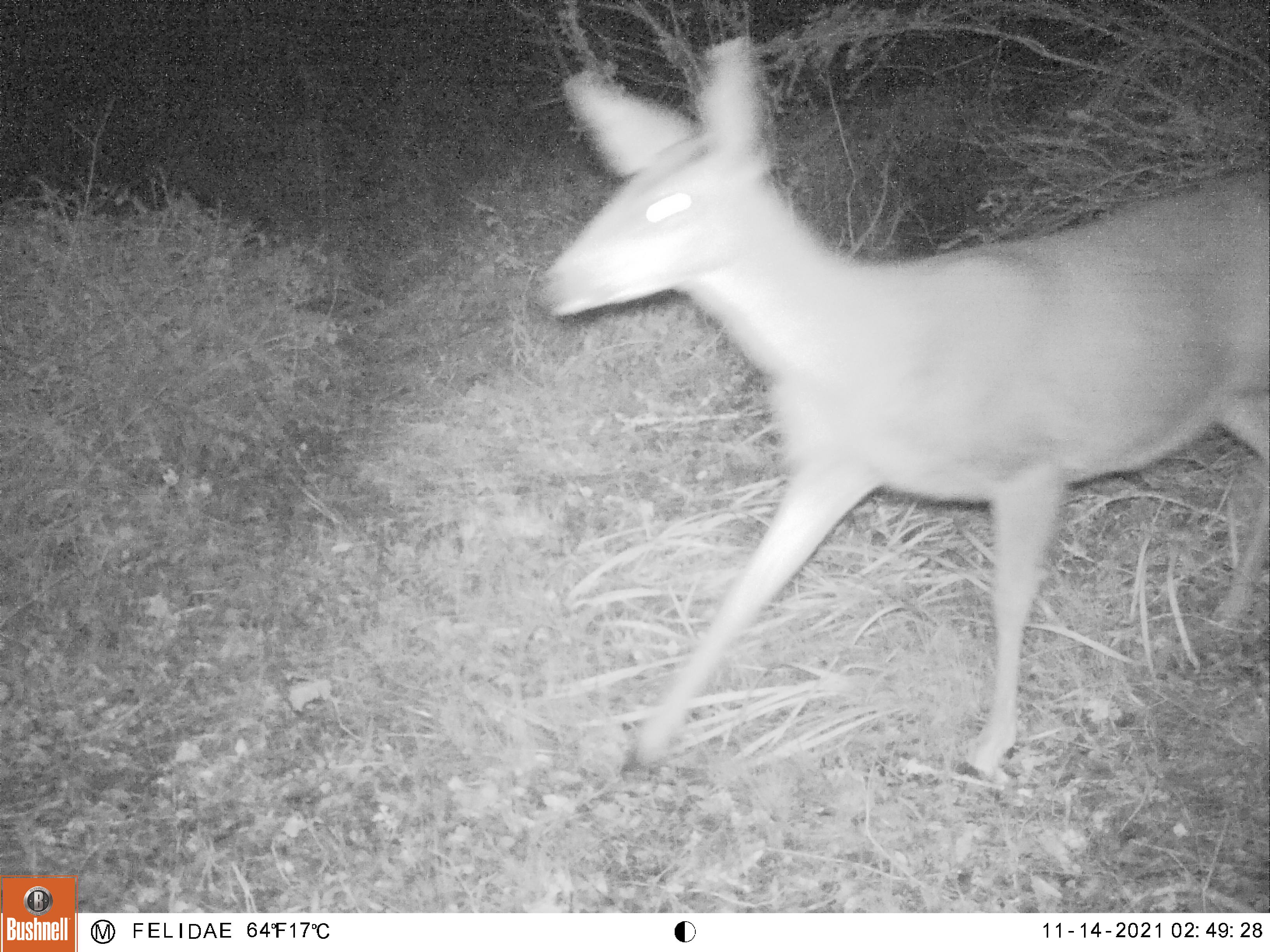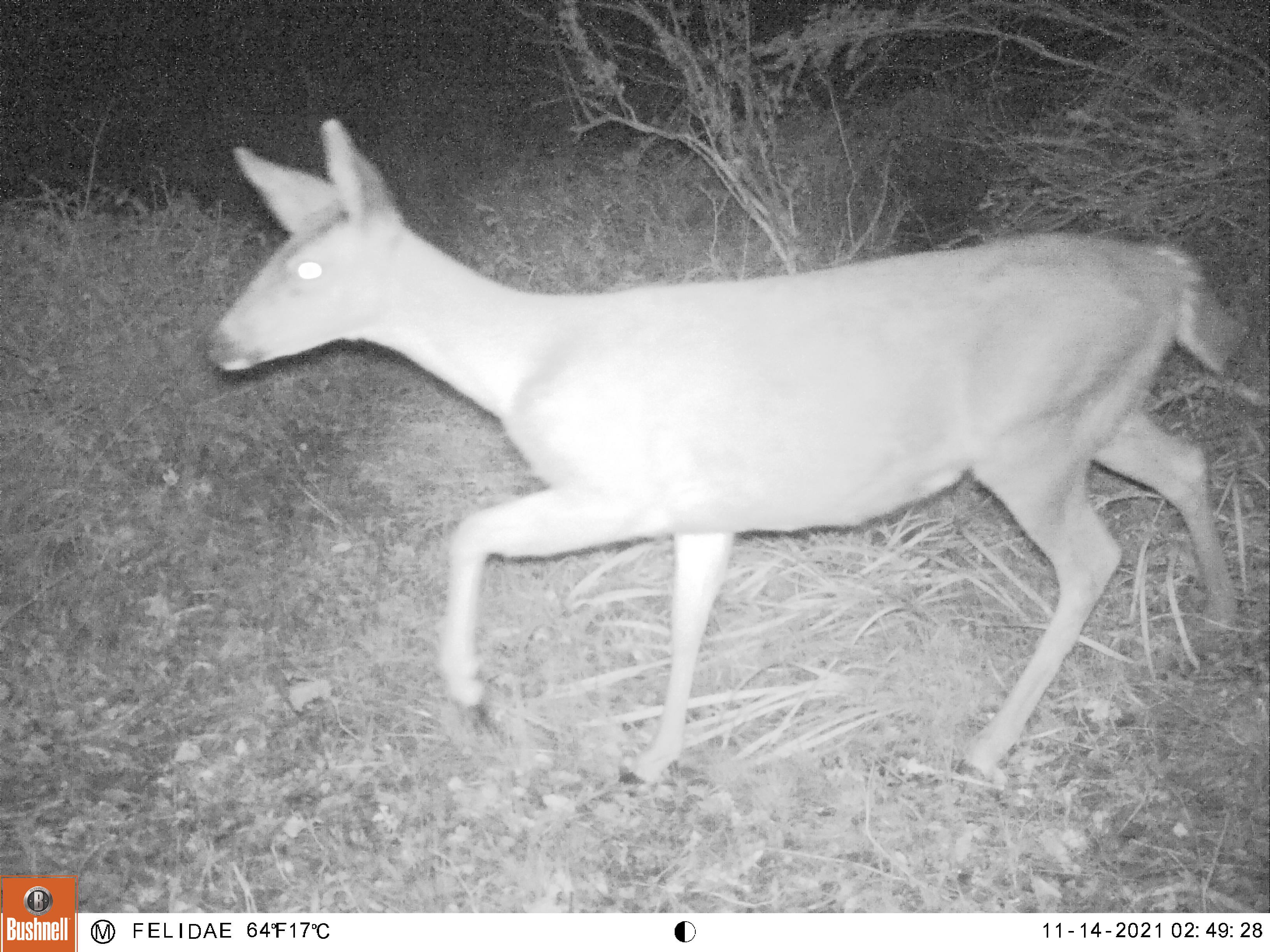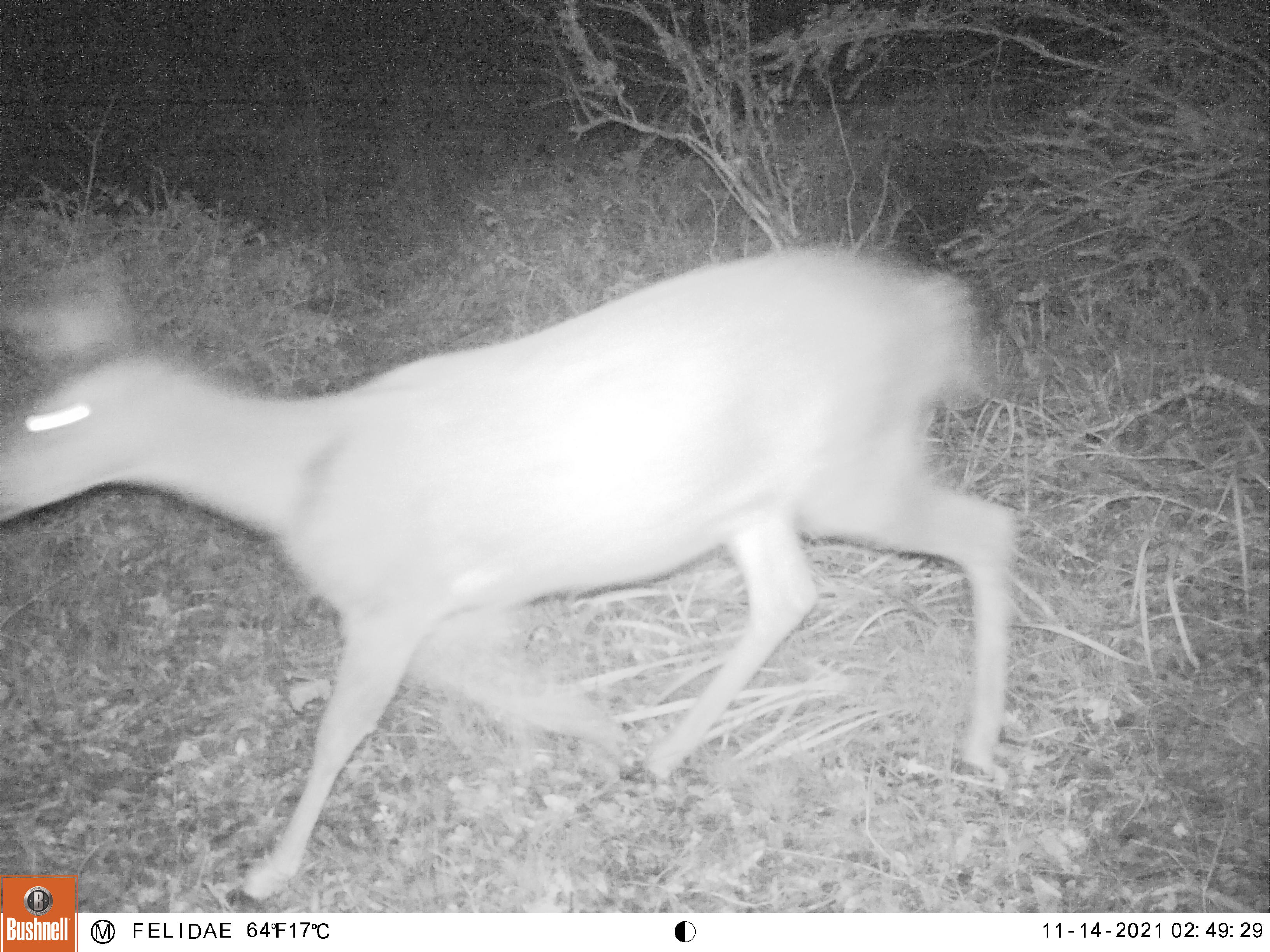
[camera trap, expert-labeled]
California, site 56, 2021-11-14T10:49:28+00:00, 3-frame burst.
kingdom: Animalia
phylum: Chordata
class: Mammalia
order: Artiodactyla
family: Cervidae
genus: Odocoileus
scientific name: Odocoileus hemionus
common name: mule deer